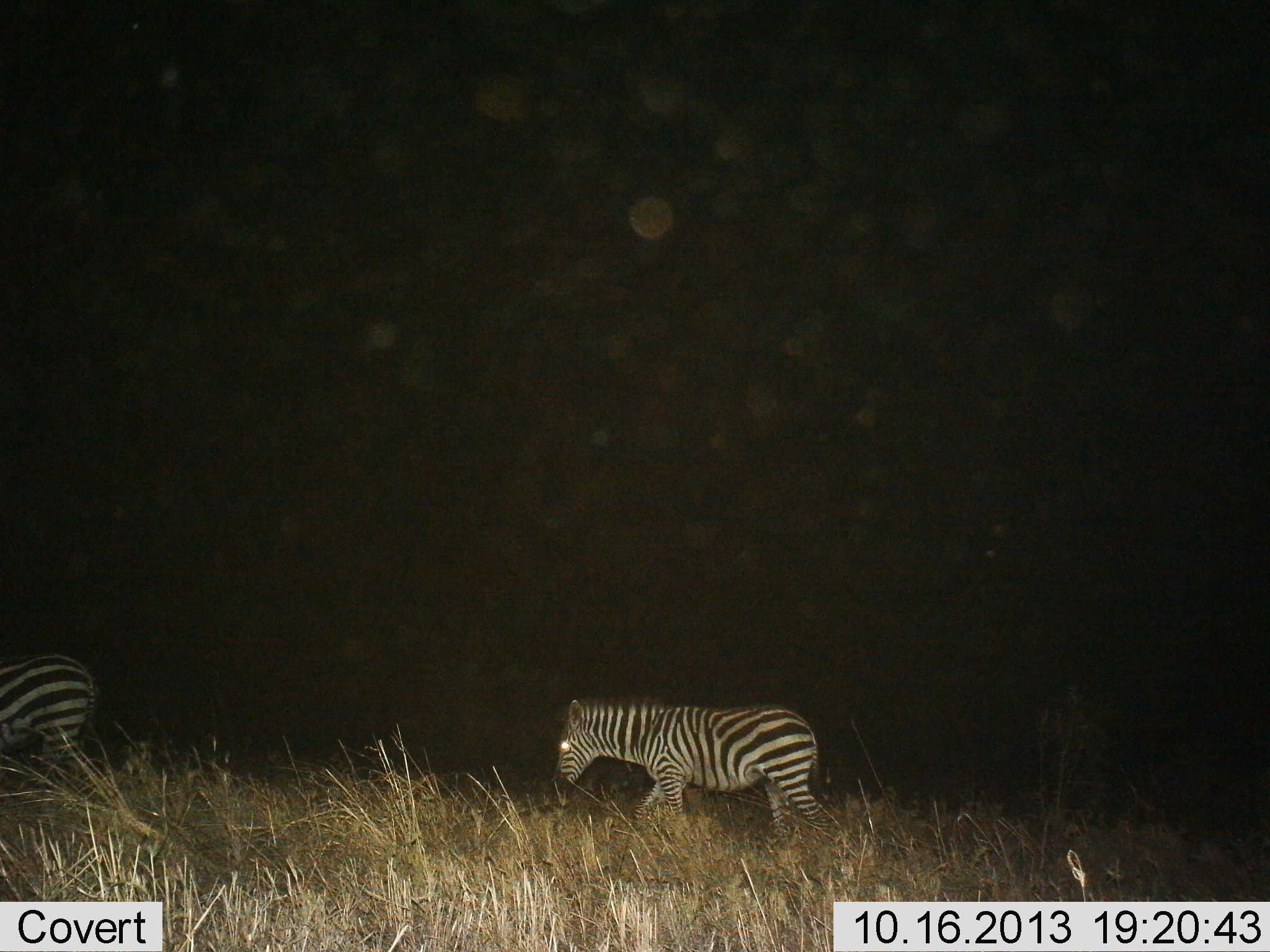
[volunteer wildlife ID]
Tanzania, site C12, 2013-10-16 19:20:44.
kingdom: Animalia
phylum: Chordata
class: Mammalia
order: Perissodactyla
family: Equidae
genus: Equus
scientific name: Equus quagga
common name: plains zebra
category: zebra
Zebra (plains zebra) (Equus quagga), count 2. Behavior (volunteer vote fractions): standing 7%, resting 4%, moving 89%, interacting 0%. Young present (vote fraction): 4%. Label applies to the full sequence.